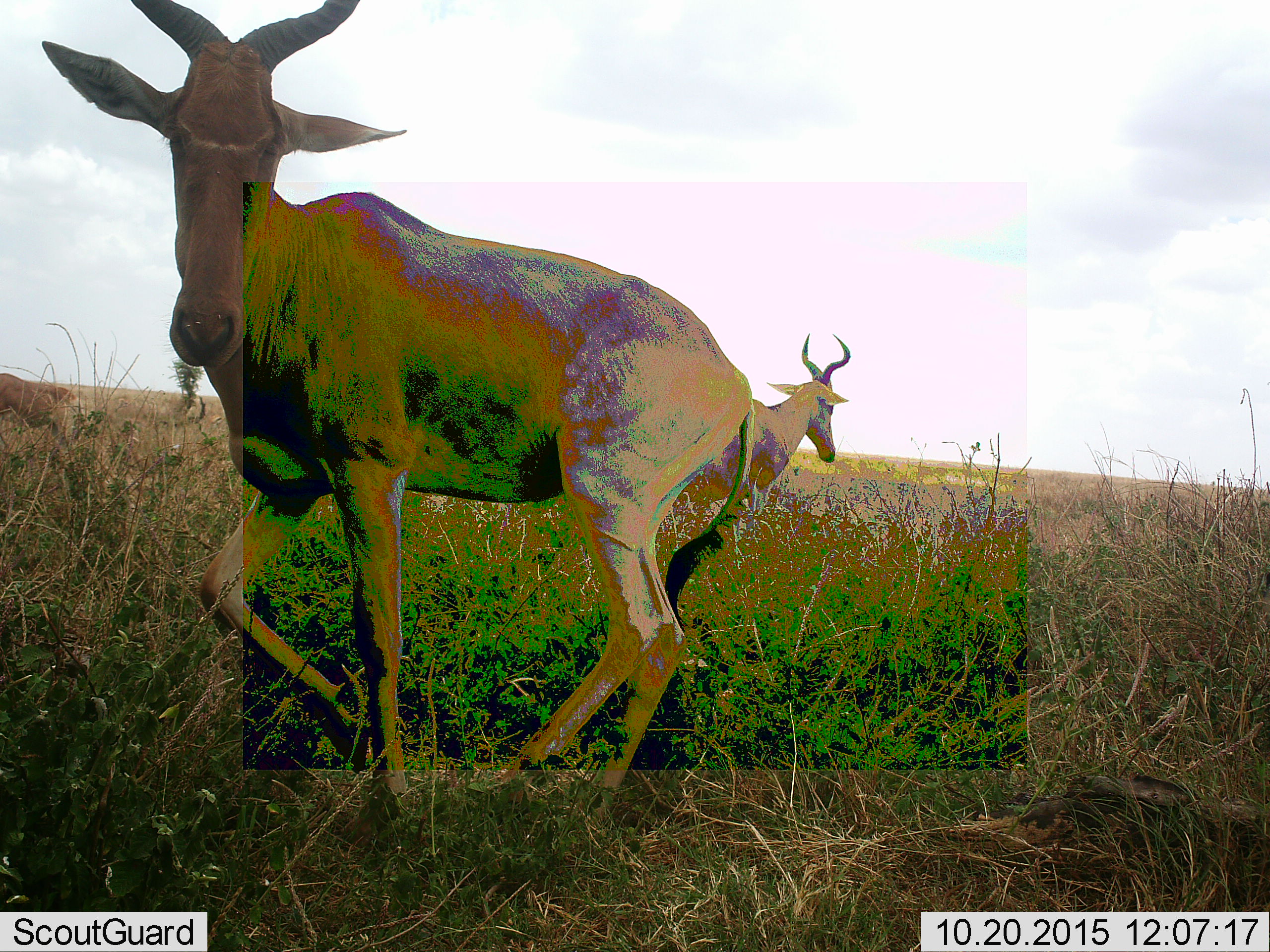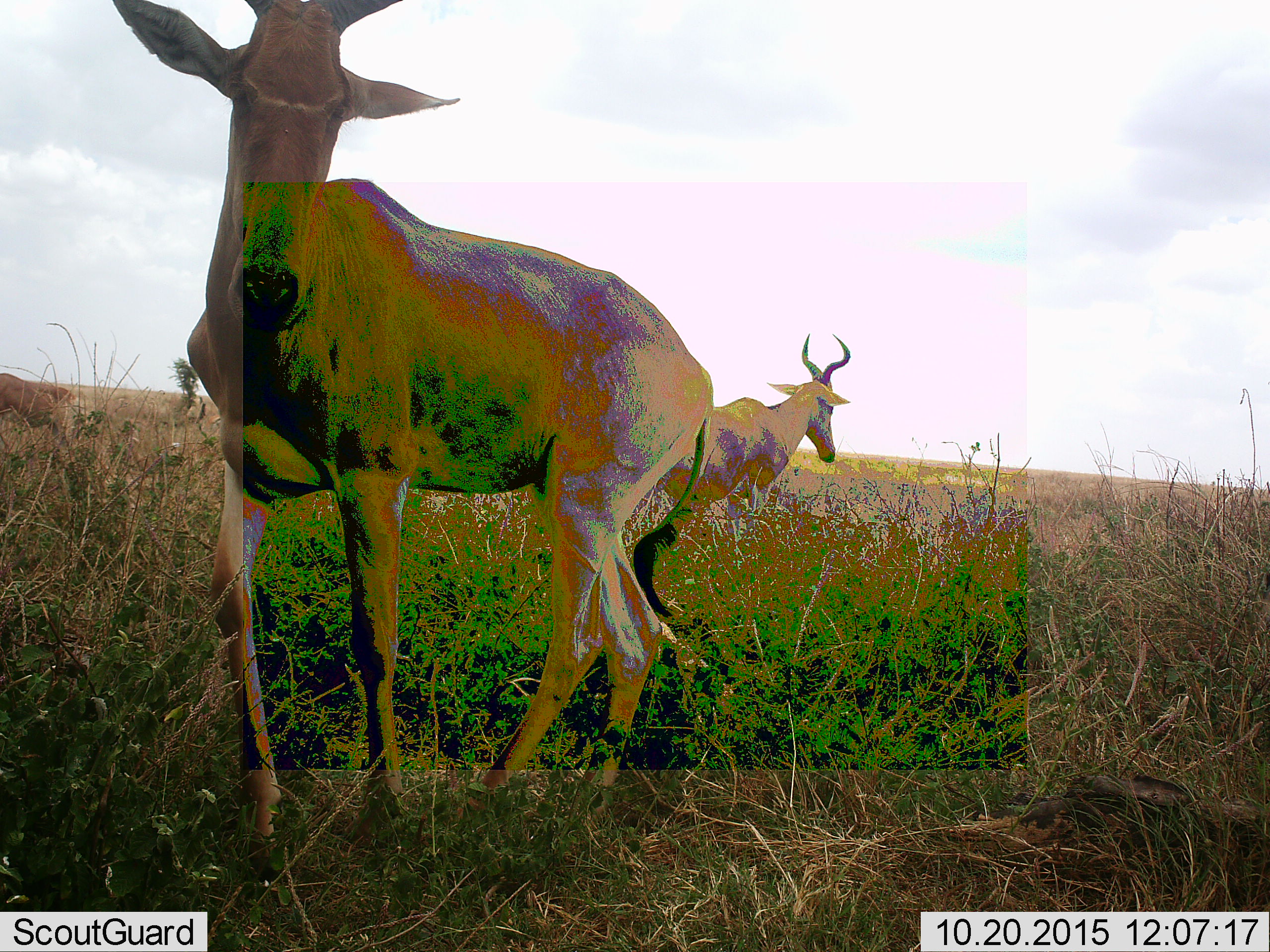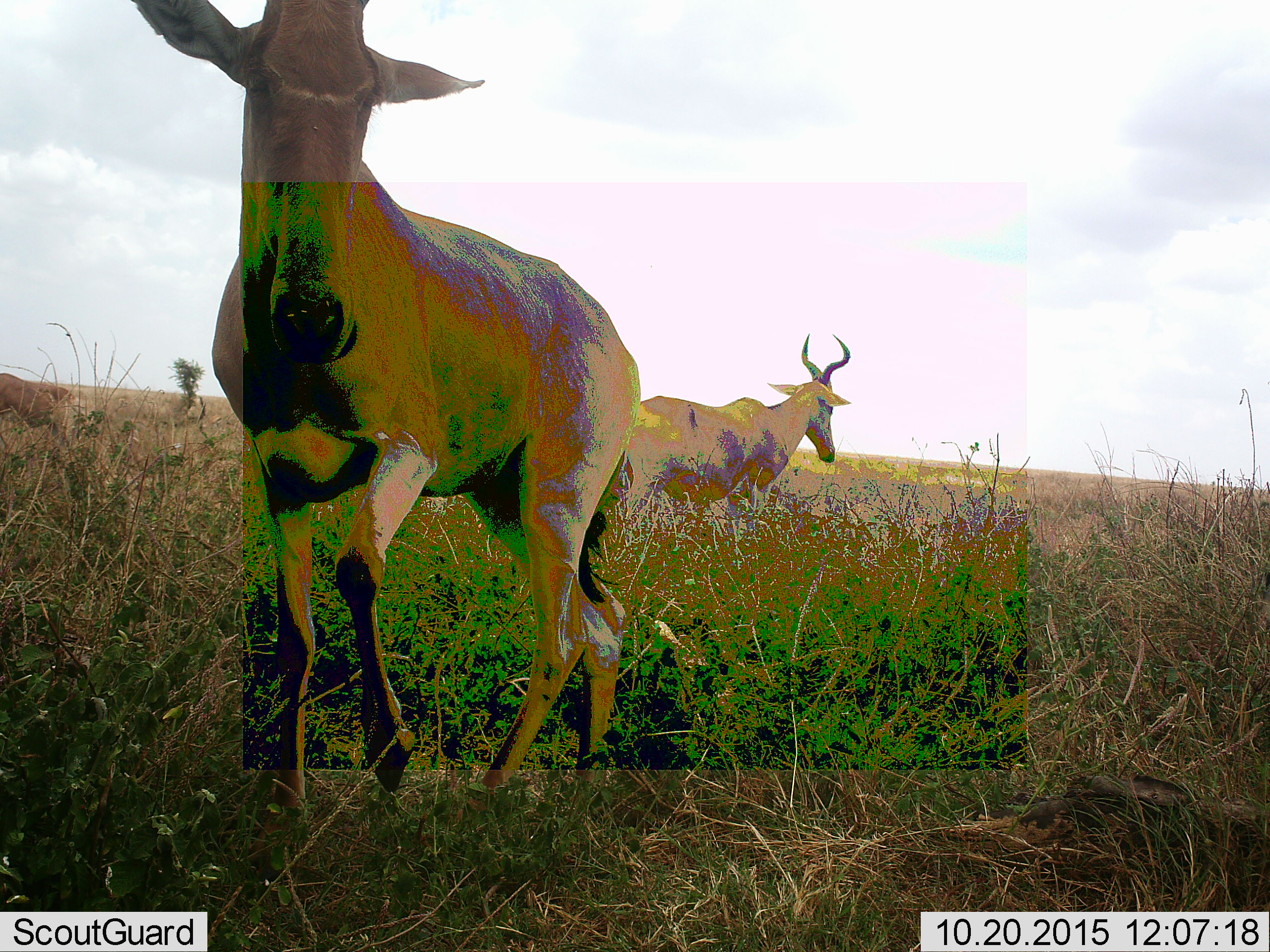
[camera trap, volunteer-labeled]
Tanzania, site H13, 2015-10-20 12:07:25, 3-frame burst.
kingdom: Animalia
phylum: Chordata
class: Mammalia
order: Artiodactyla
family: Bovidae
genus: Alcelaphus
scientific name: Alcelaphus buselaphus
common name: hartebeest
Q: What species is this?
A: Hartebeest (Alcelaphus buselaphus).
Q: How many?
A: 2.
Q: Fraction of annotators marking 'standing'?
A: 86%.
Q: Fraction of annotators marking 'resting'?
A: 0%.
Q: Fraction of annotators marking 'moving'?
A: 29%.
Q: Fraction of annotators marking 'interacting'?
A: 0%.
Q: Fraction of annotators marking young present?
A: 0%.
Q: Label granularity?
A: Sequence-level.